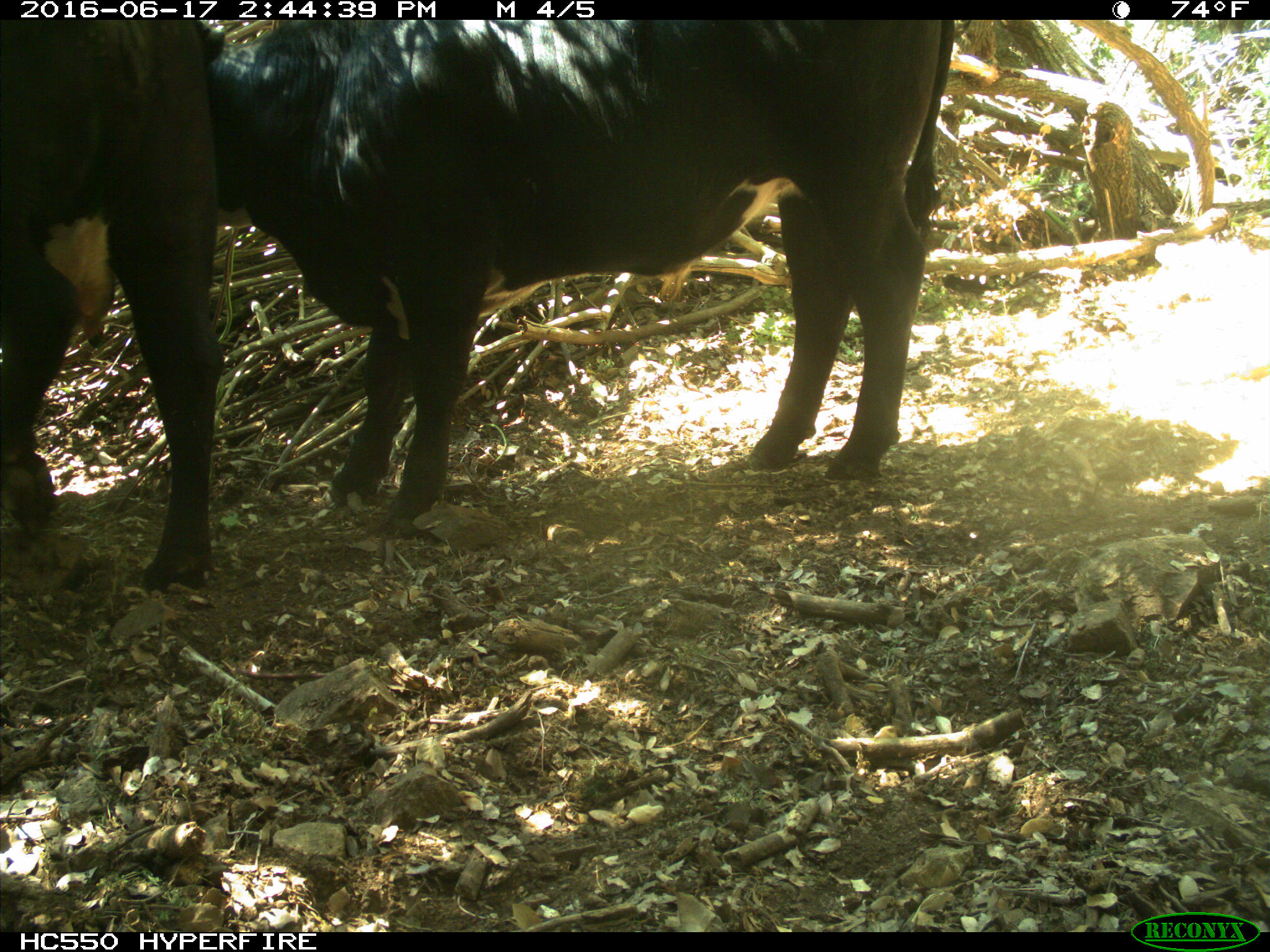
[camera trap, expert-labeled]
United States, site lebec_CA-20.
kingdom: Animalia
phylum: Chordata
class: Mammalia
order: Artiodactyla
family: Bovidae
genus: Bos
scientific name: Bos taurus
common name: domestic cow